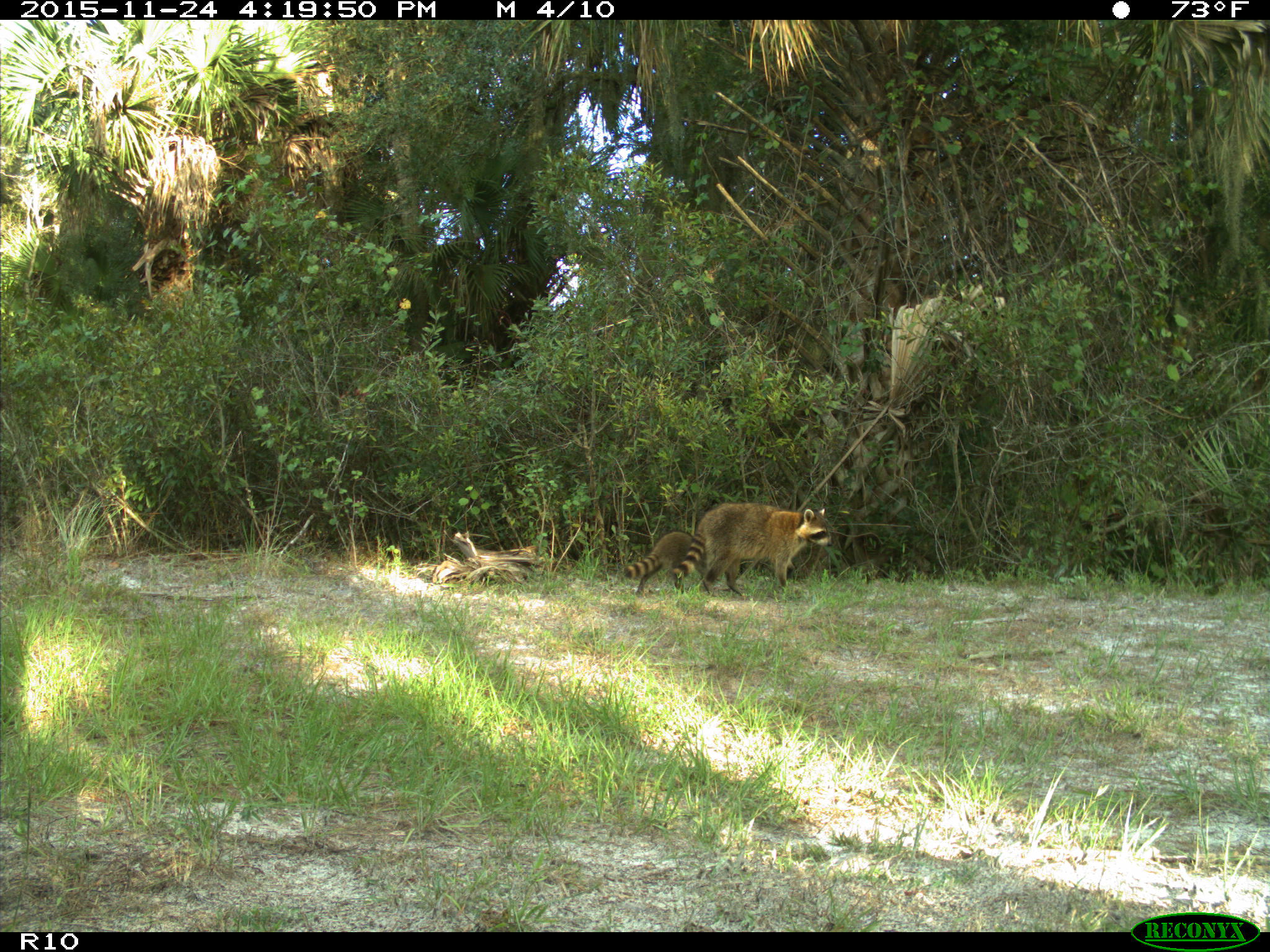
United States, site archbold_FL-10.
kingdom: Animalia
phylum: Chordata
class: Mammalia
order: Carnivora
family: Procyonidae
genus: Procyon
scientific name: Procyon lotor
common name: common raccoon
Procyon lotor (common raccoon).